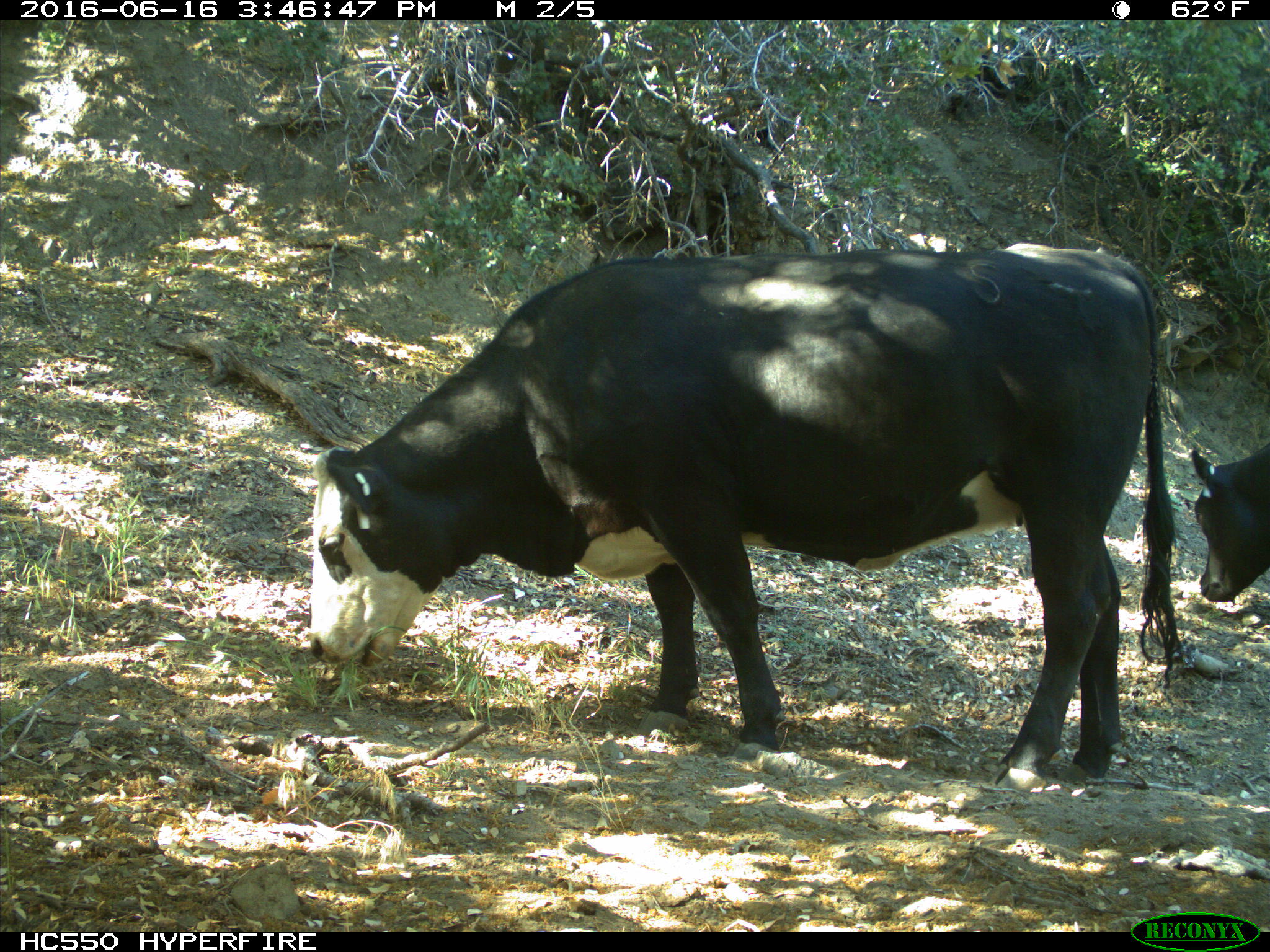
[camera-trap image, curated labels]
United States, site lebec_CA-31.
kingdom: Animalia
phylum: Chordata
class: Mammalia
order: Artiodactyla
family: Bovidae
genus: Bos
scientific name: Bos taurus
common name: domestic cow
Bos taurus (domestic cow).